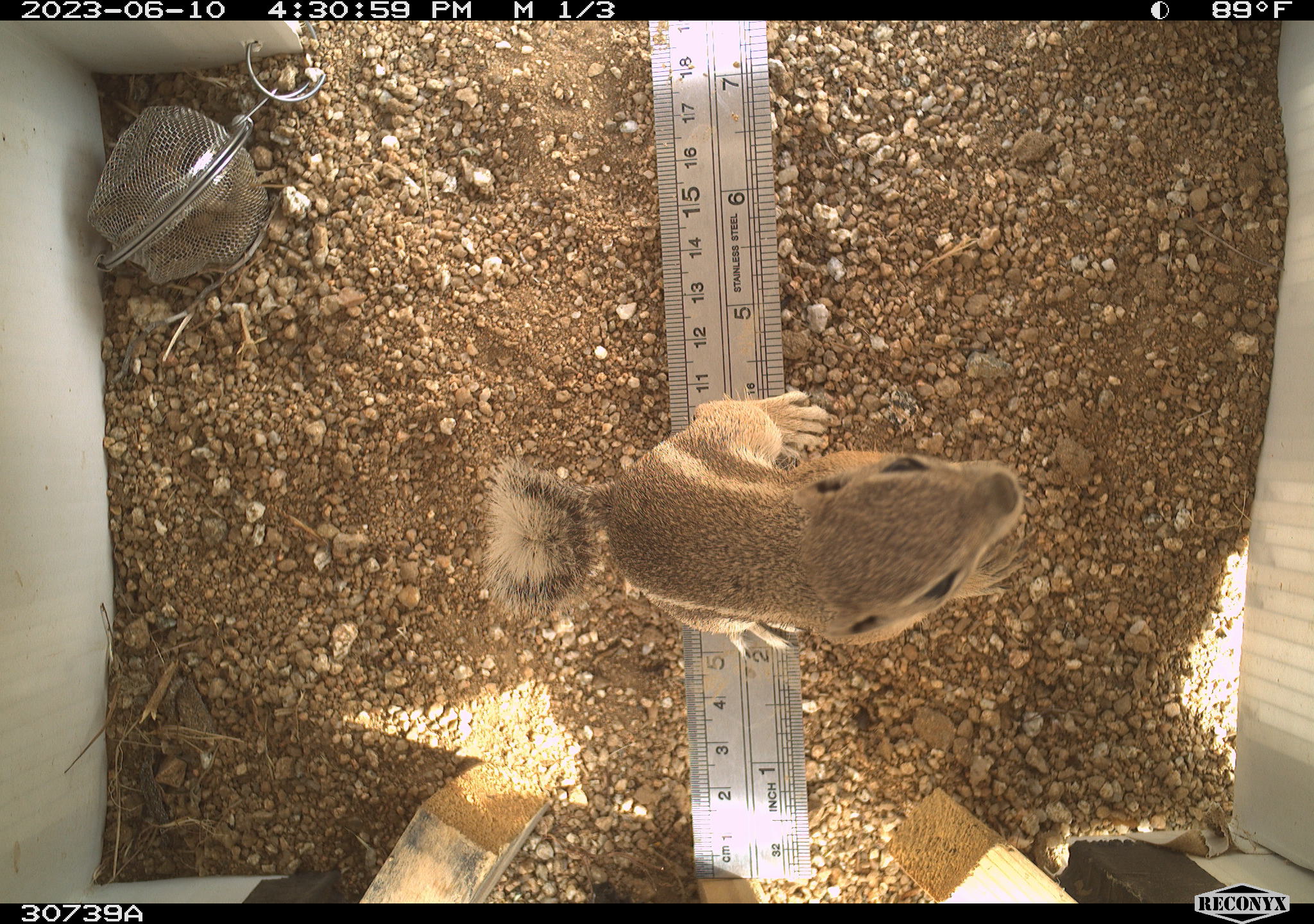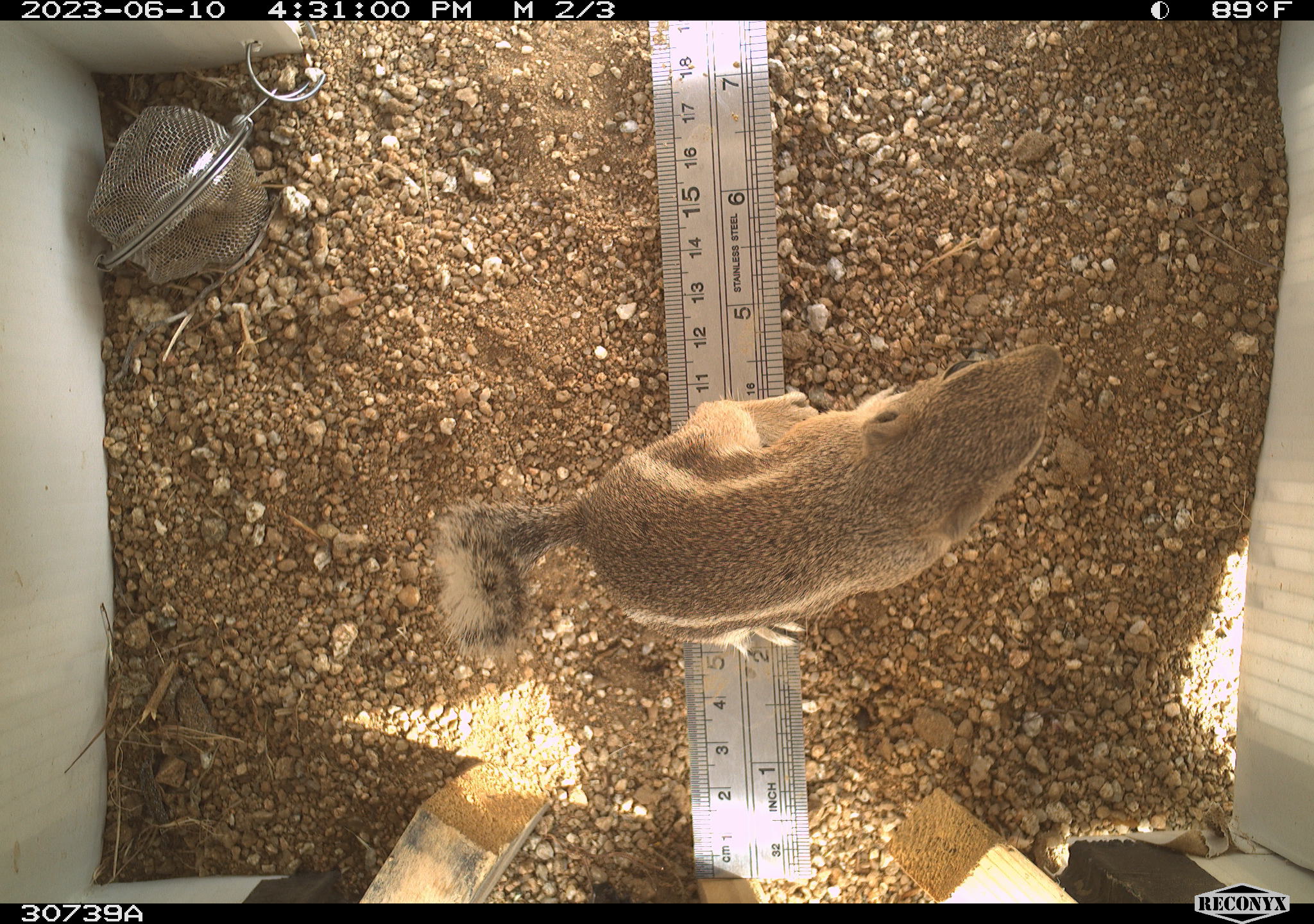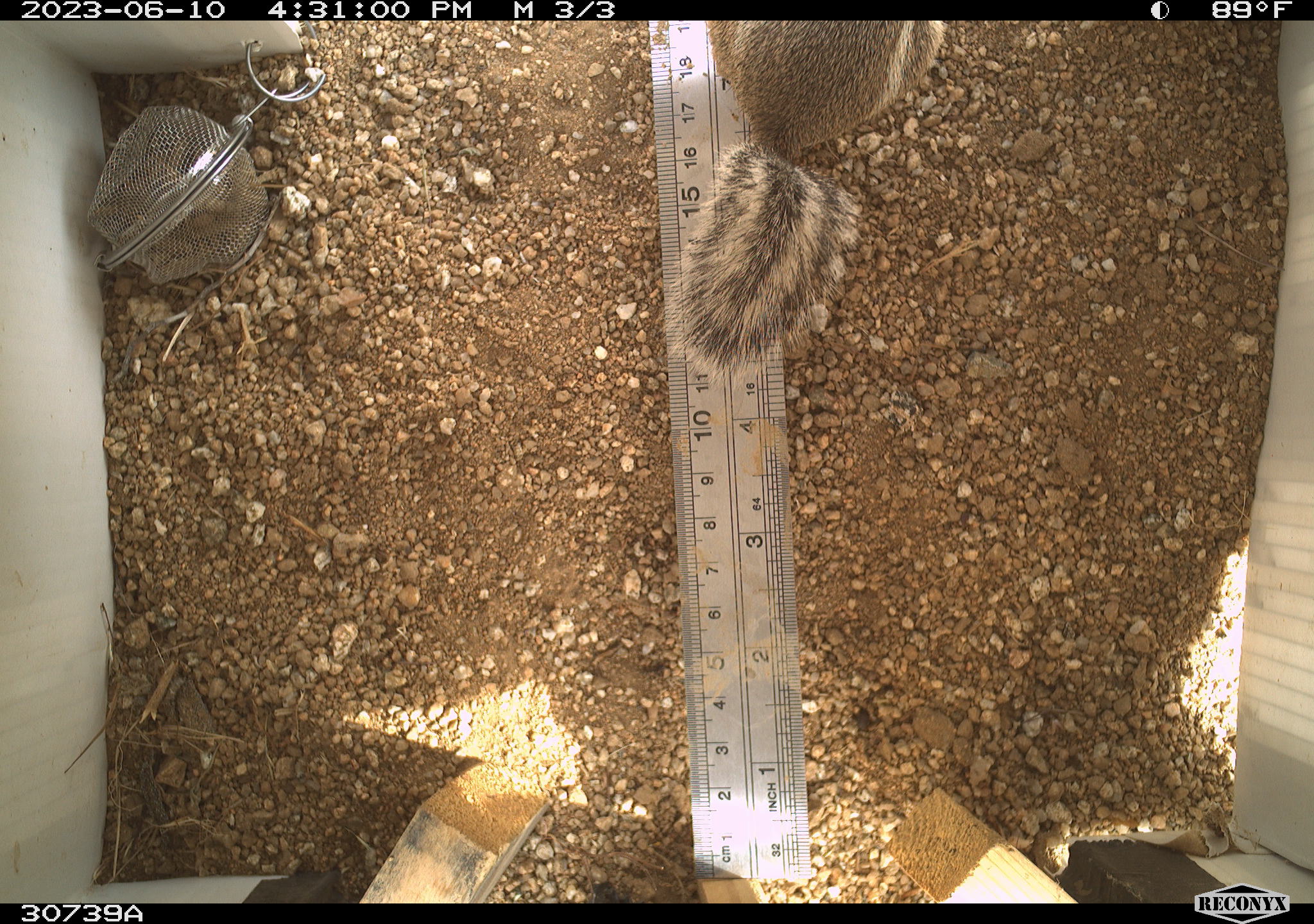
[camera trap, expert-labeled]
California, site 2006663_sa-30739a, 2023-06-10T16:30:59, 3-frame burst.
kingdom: Animalia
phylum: Chordata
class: Mammalia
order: Rodentia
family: Sciuridae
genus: Ammospermophilus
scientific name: Ammospermophilus leucurus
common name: white-tailed antelope squirrel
White-tailed antelope squirrel (Ammospermophilus leucurus).